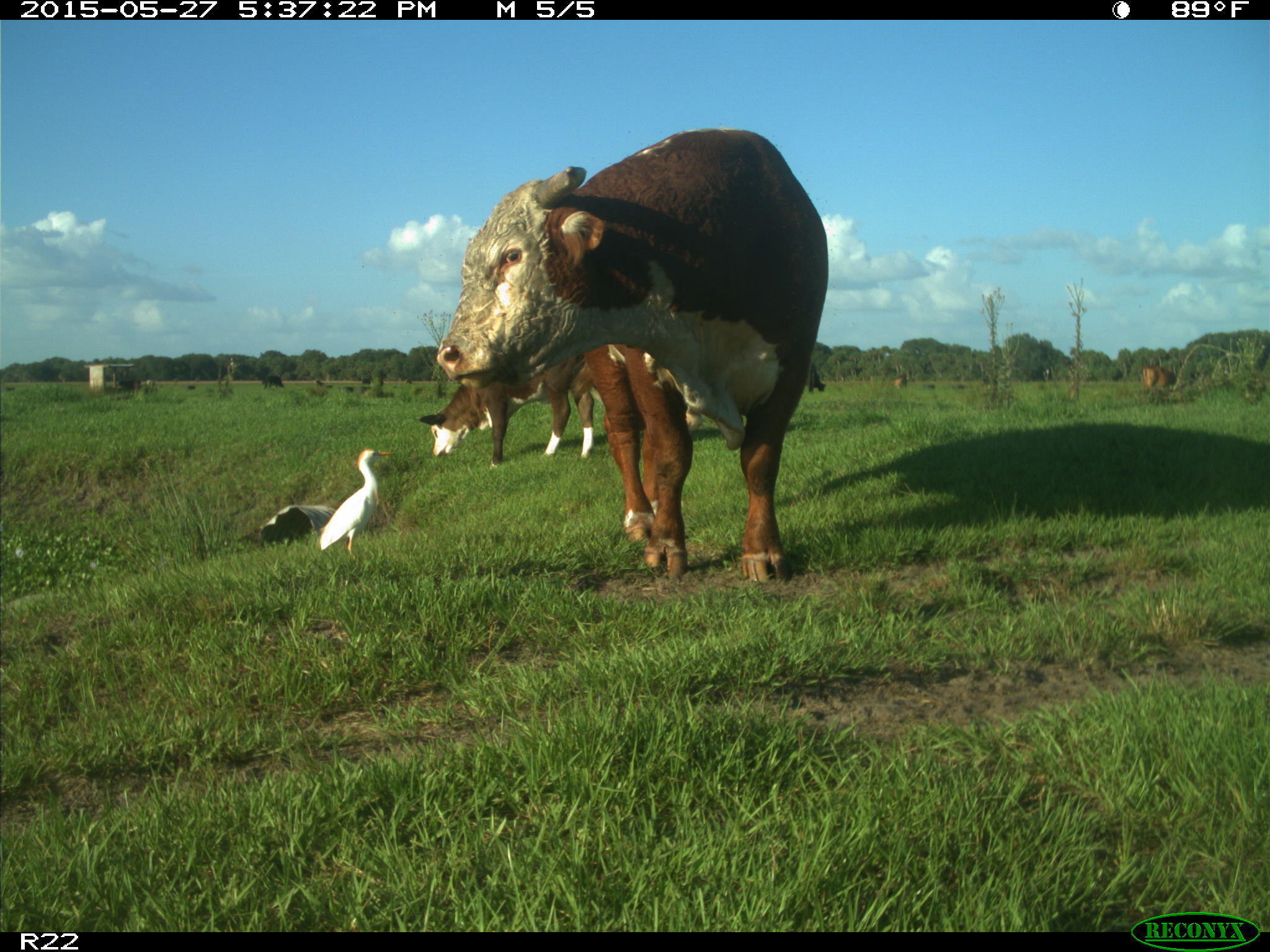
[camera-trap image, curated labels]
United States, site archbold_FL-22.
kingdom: Animalia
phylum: Chordata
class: Mammalia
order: Artiodactyla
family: Bovidae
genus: Bos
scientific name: Bos taurus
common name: domestic cow